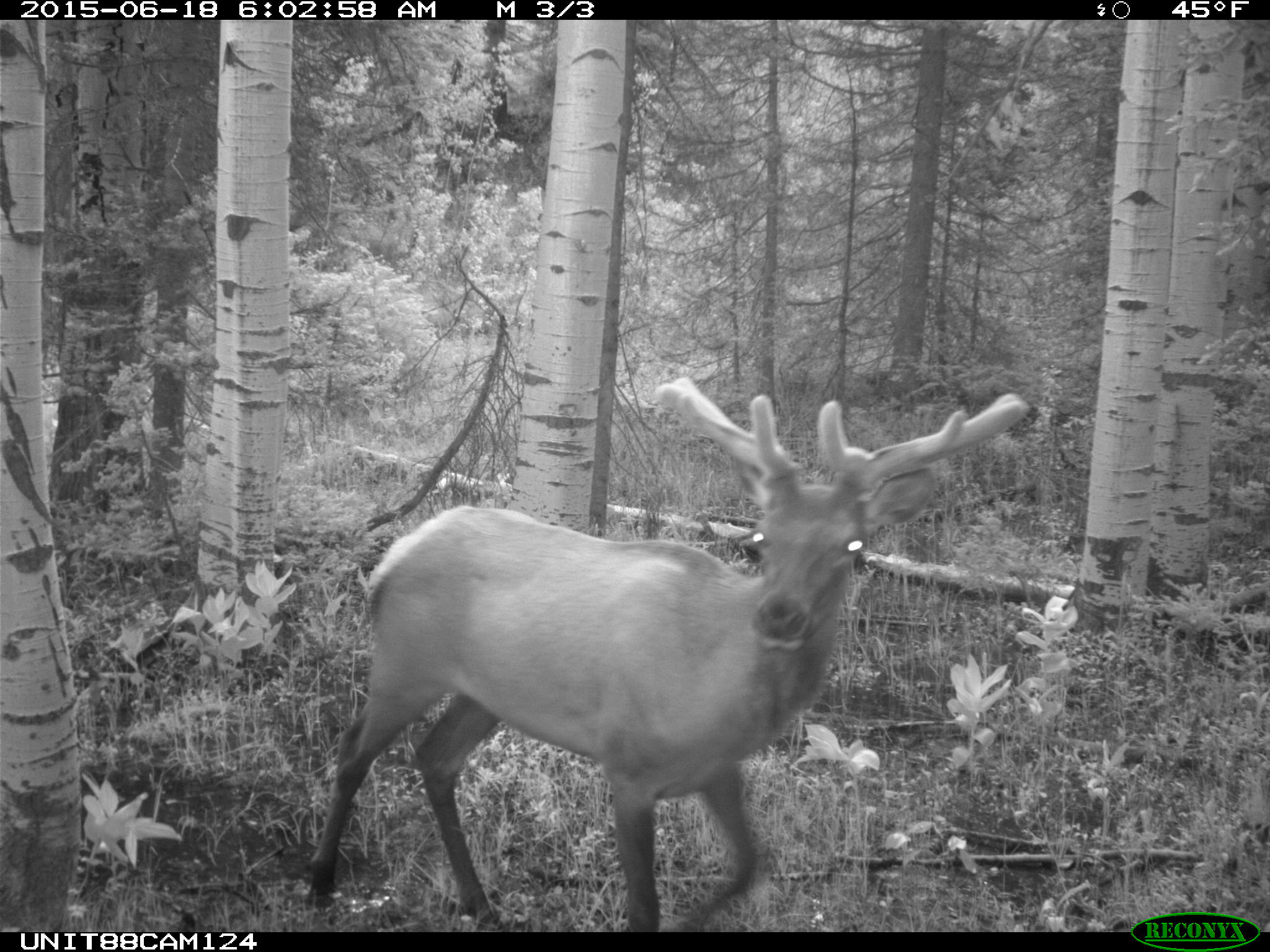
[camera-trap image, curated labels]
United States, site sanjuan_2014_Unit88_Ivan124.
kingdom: Animalia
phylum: Chordata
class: Mammalia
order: Artiodactyla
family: Cervidae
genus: Cervus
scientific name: Cervus elaphus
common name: red deer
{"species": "Cervus elaphus (red deer)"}